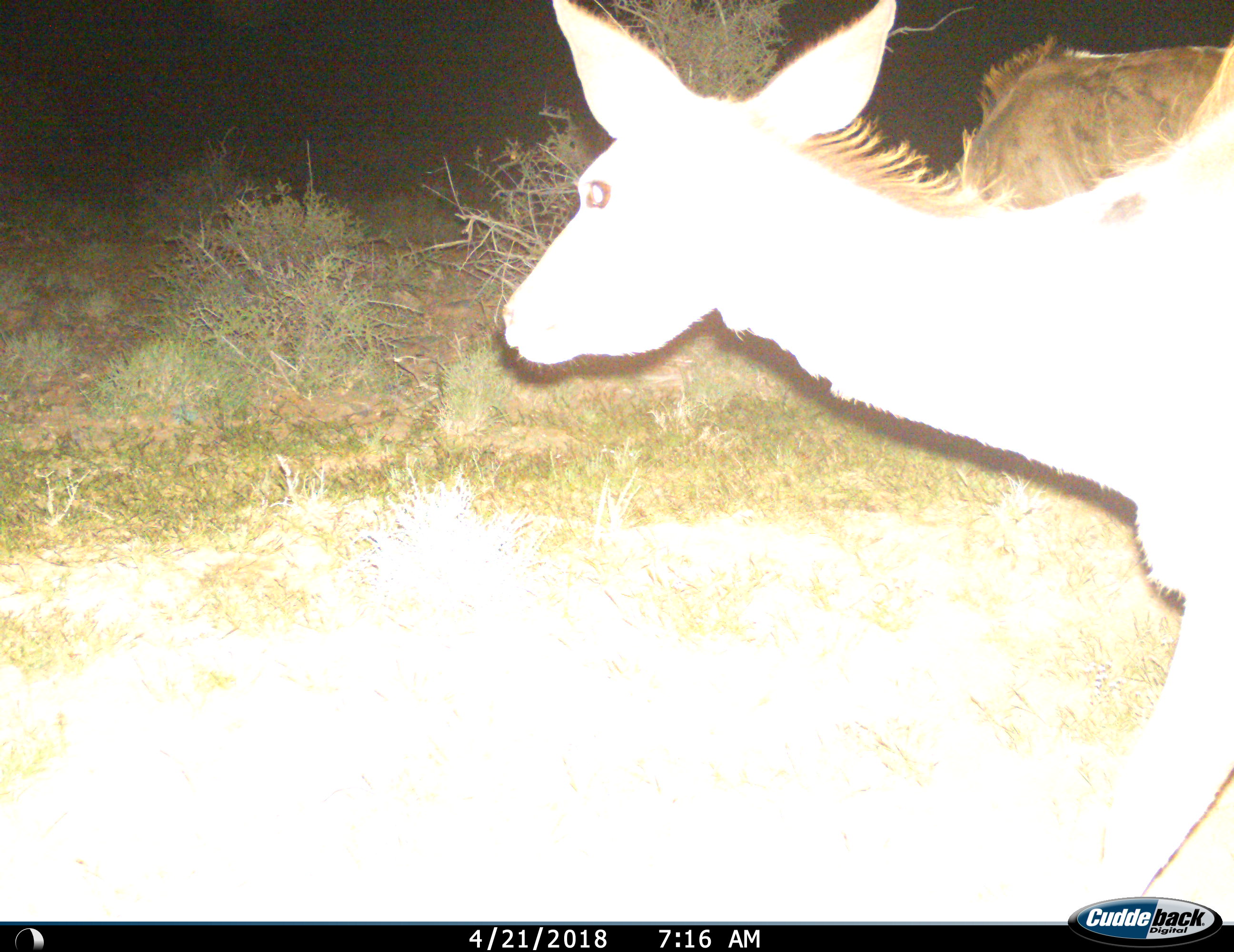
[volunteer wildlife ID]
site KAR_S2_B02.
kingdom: Animalia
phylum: Chordata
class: Mammalia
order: Artiodactyla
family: Bovidae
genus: Tragelaphus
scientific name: Tragelaphus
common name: kudu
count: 2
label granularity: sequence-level